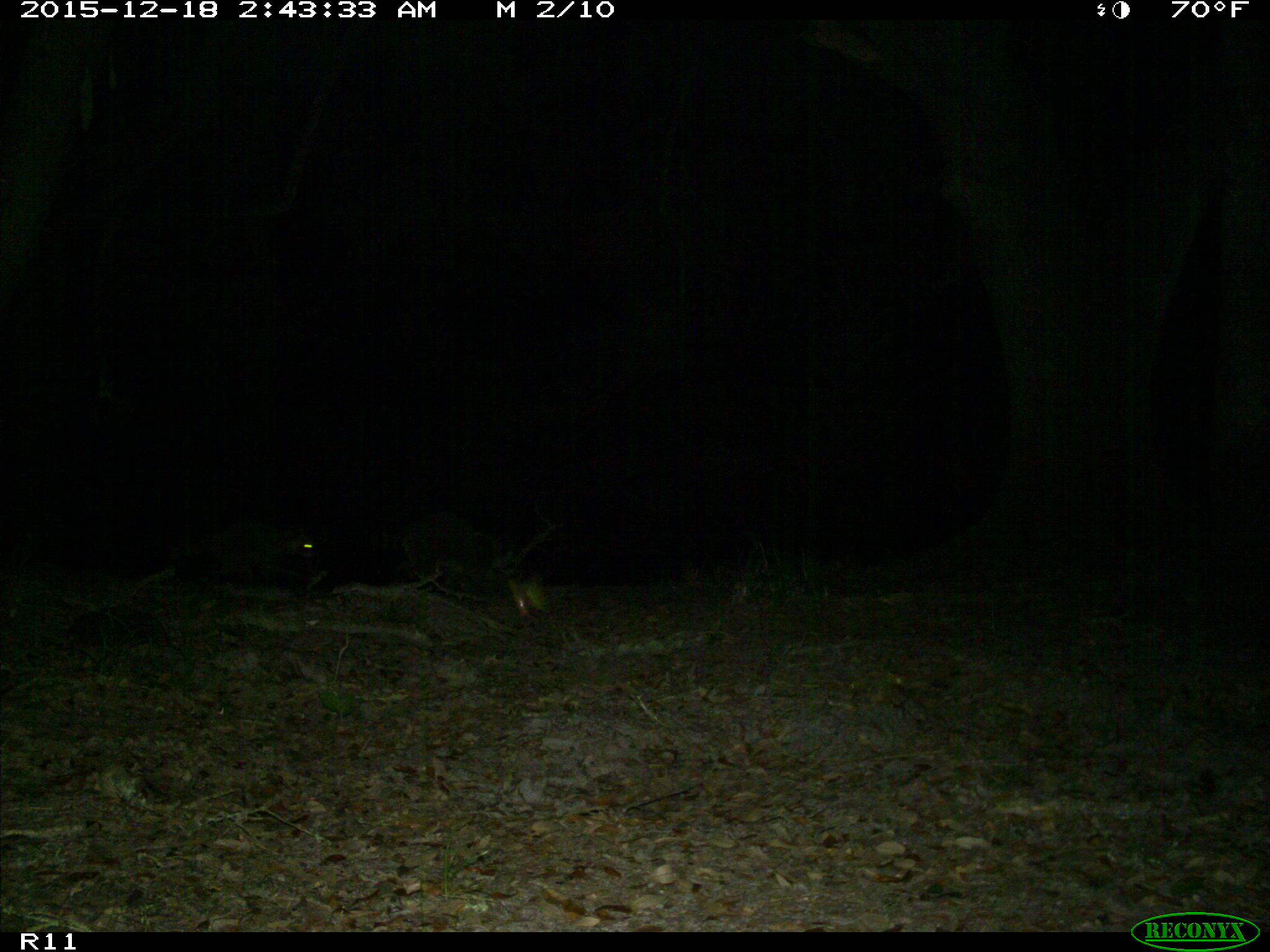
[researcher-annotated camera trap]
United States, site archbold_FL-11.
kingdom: Animalia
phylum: Chordata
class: Mammalia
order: Carnivora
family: Procyonidae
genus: Procyon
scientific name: Procyon lotor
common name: common raccoon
Procyon lotor (common raccoon).